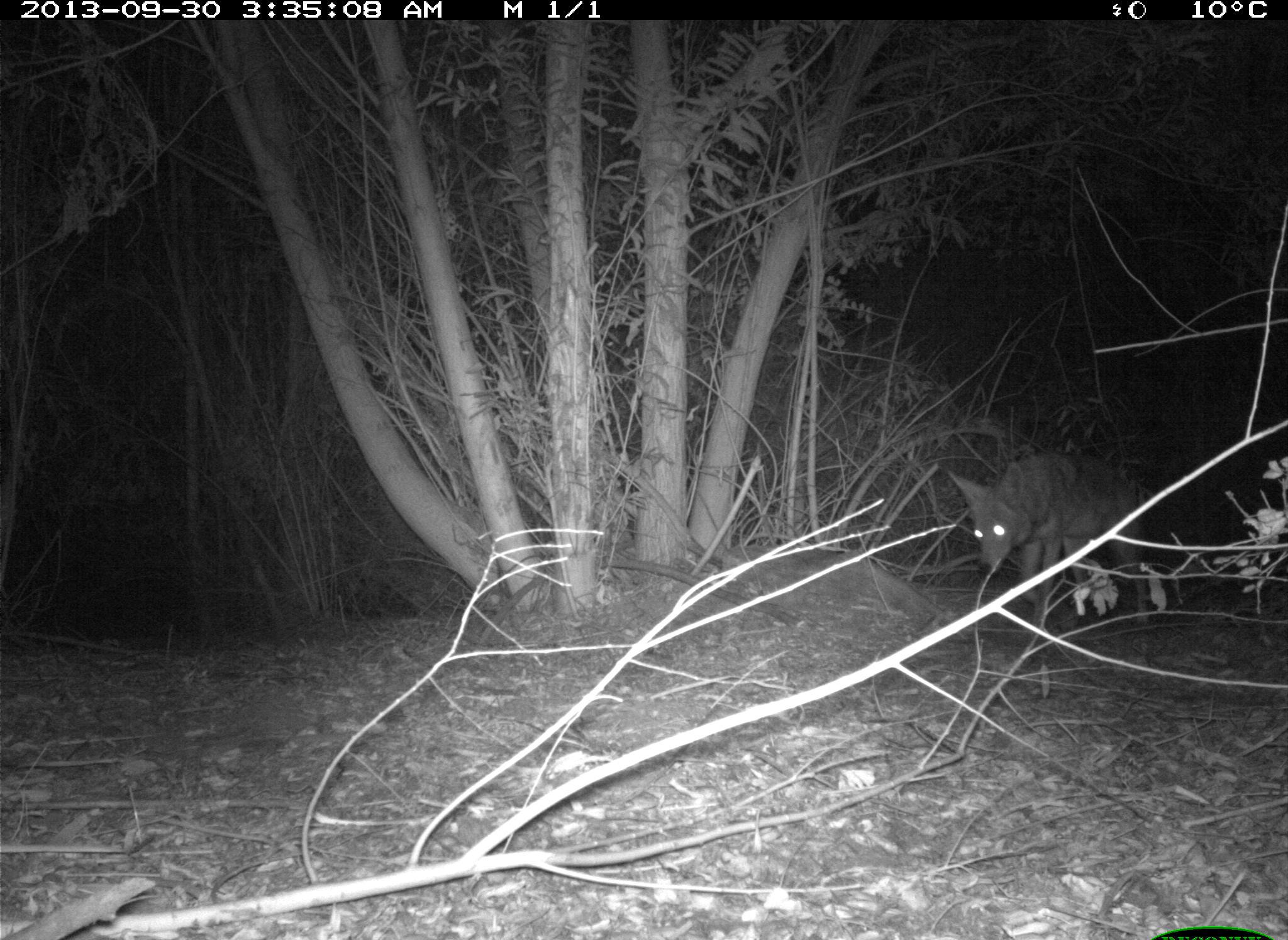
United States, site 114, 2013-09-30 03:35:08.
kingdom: Animalia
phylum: Chordata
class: Mammalia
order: Carnivora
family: Canidae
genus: Canis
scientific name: Canis latrans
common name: coyote